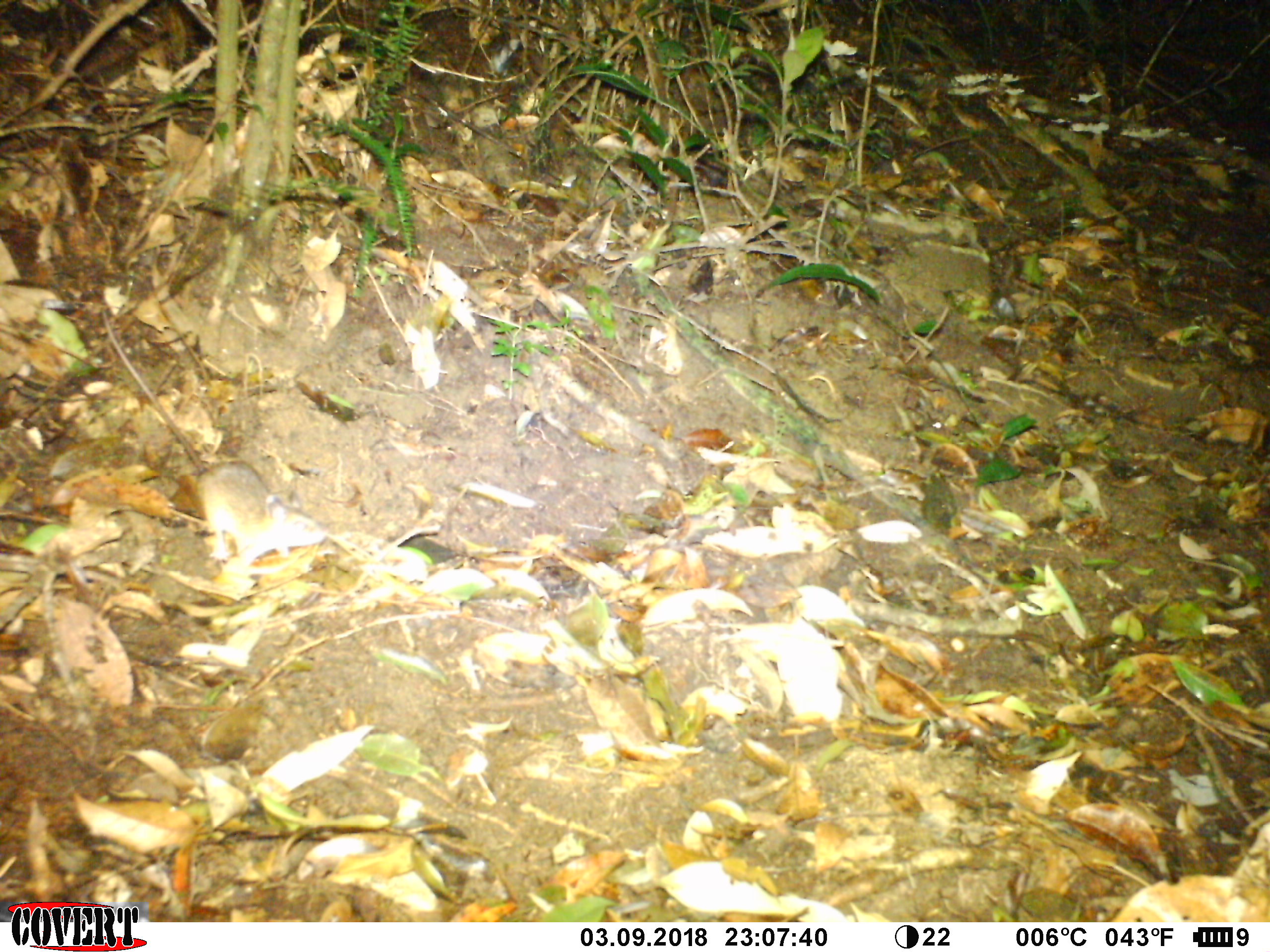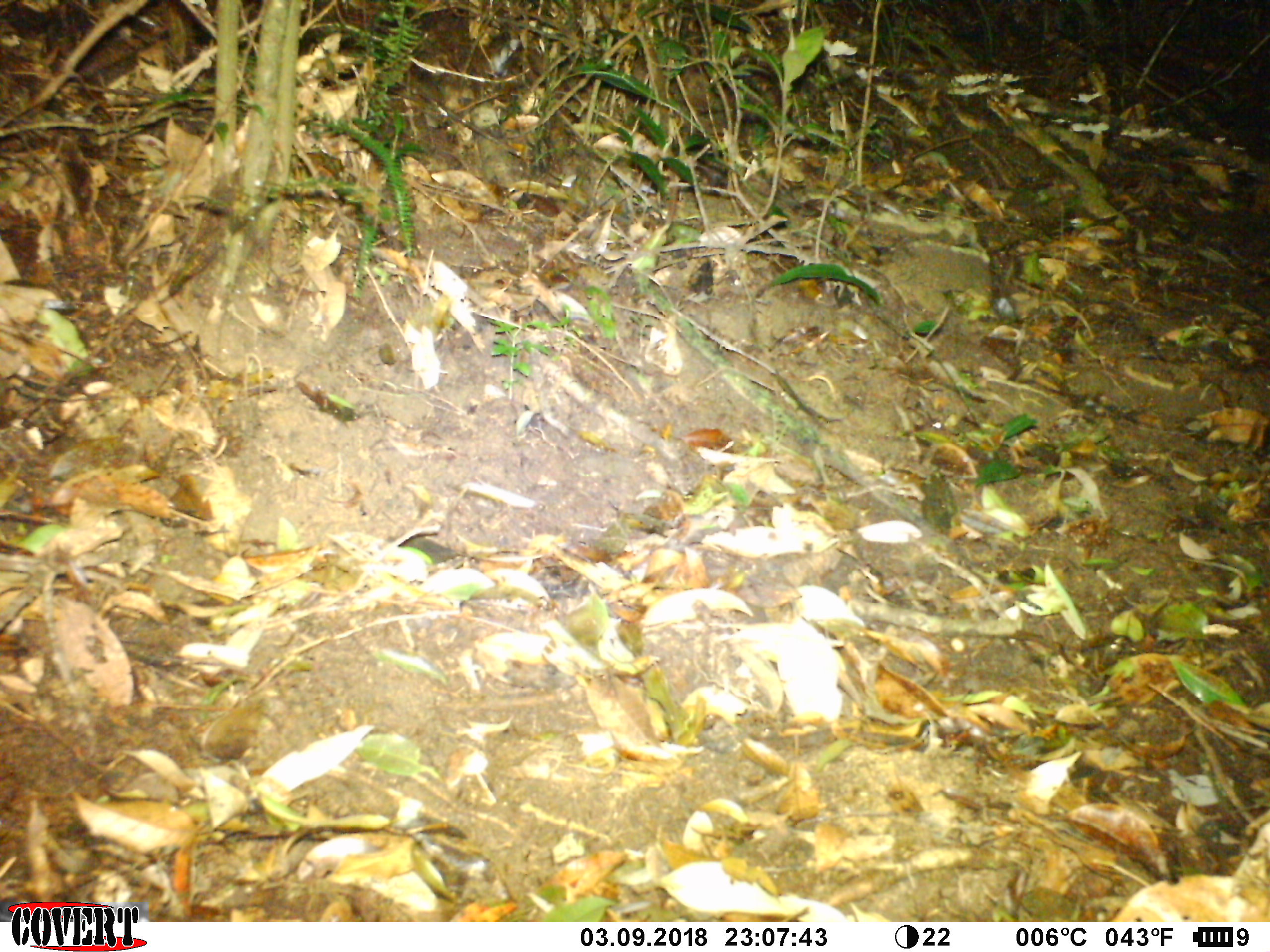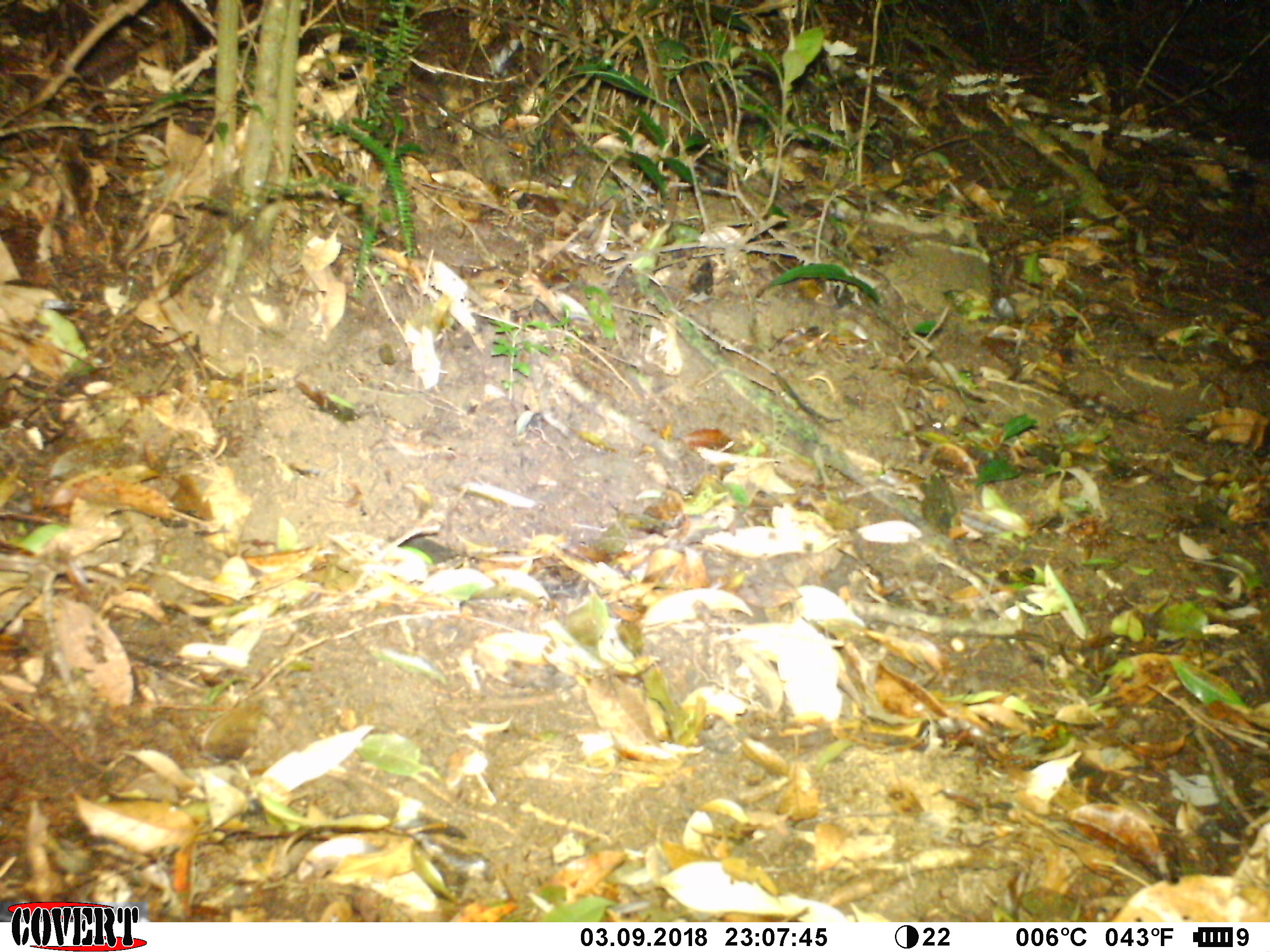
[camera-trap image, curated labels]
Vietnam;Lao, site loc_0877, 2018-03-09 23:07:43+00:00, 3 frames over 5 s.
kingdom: Animalia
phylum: Chordata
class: Mammalia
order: Rodentia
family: Muridae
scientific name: Muridae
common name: old-world mice and rats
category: unidentified murid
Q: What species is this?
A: Unidentified murid (old-world mice and rats) (Muridae).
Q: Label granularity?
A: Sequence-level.